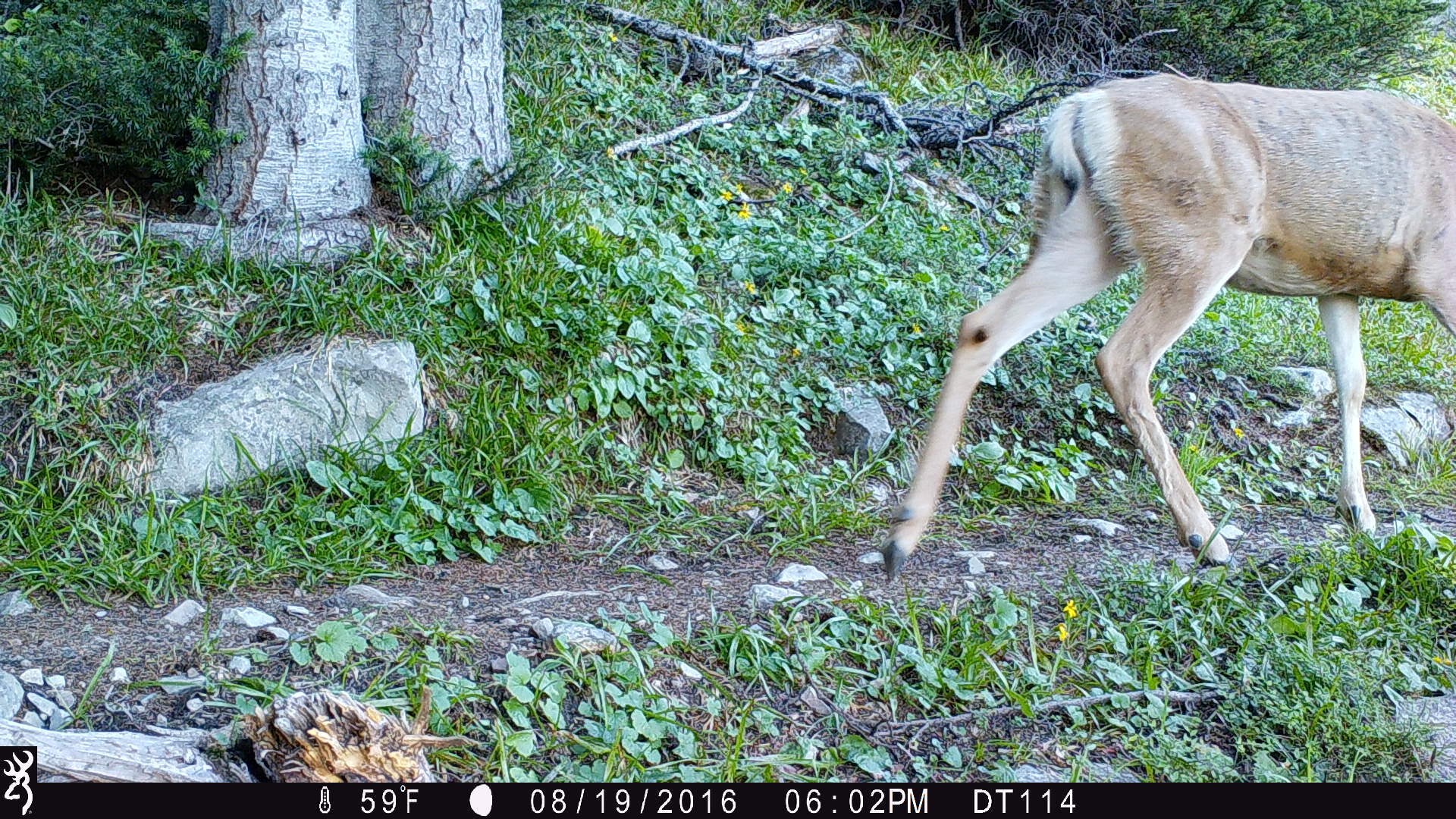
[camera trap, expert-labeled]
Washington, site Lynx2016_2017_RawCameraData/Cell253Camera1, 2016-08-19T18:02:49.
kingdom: Animalia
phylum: Chordata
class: Mammalia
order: Artiodactyla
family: Cervidae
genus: Odocoileus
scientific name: Odocoileus hemionus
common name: mule deer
Odocoileus hemionus (mule deer). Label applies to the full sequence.